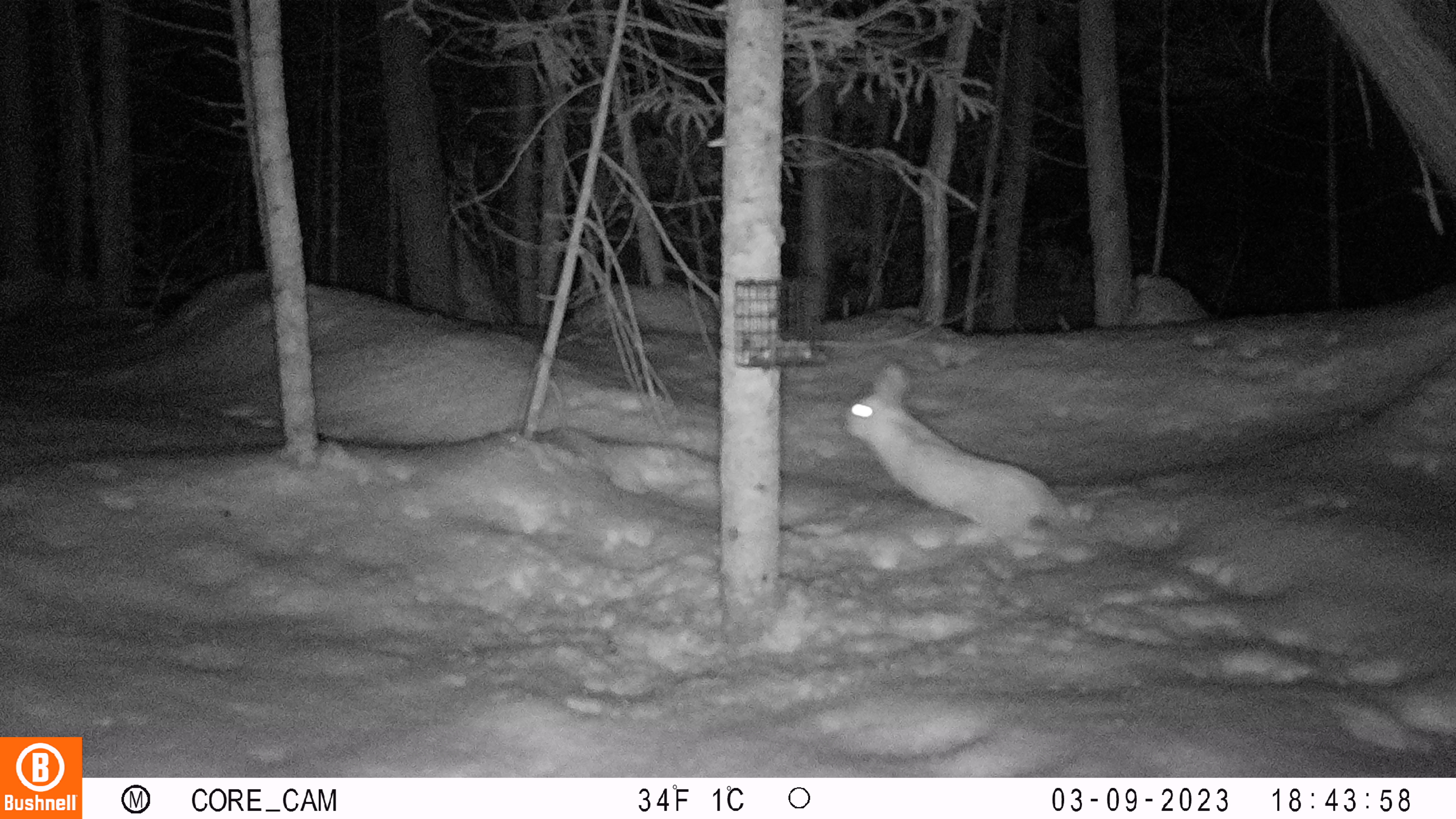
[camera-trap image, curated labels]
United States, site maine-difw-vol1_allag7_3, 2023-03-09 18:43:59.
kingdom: Animalia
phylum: Chordata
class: Mammalia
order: Lagomorpha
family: Leporidae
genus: Lepus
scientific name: Lepus americanus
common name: snowshoe hare